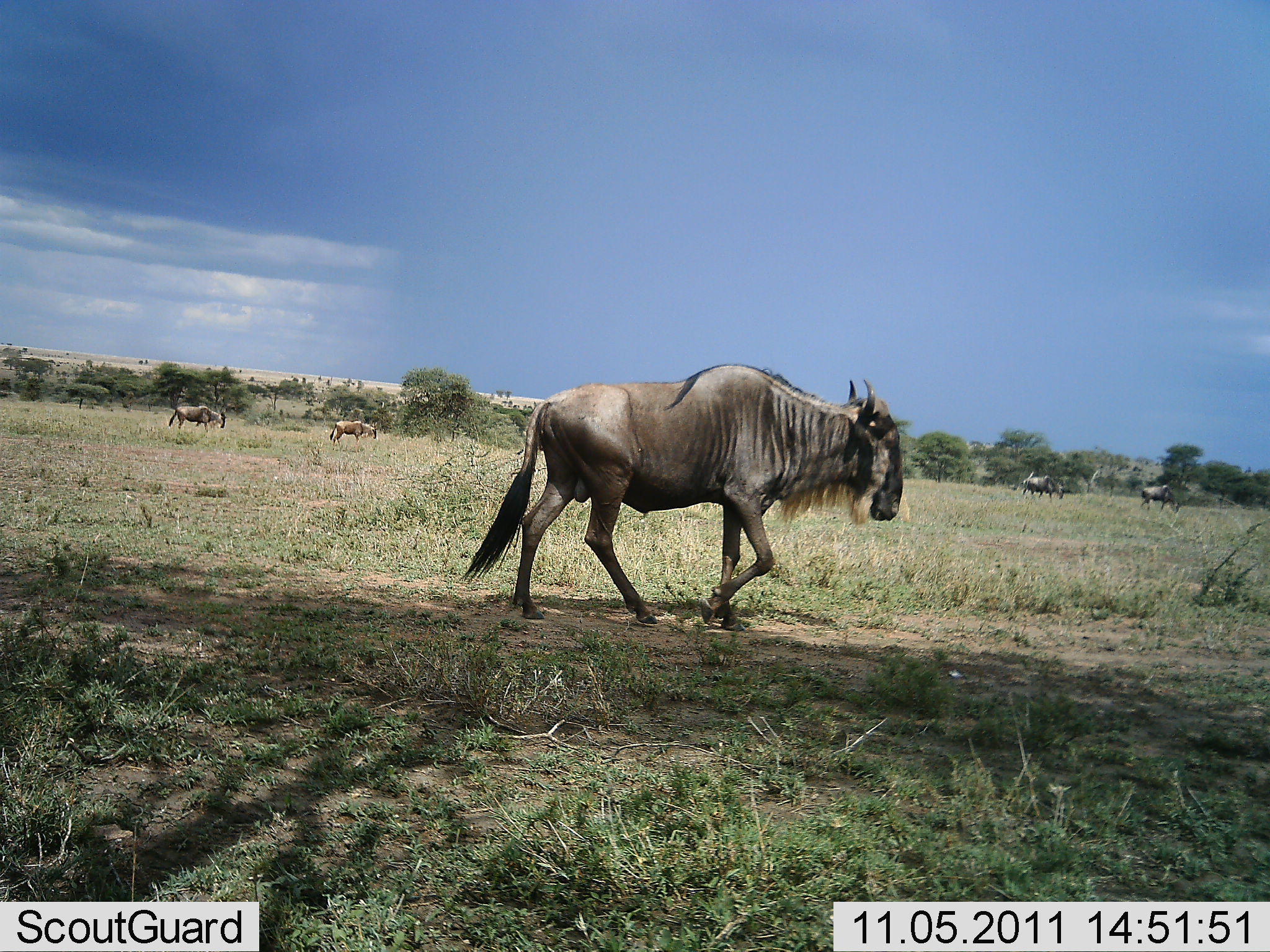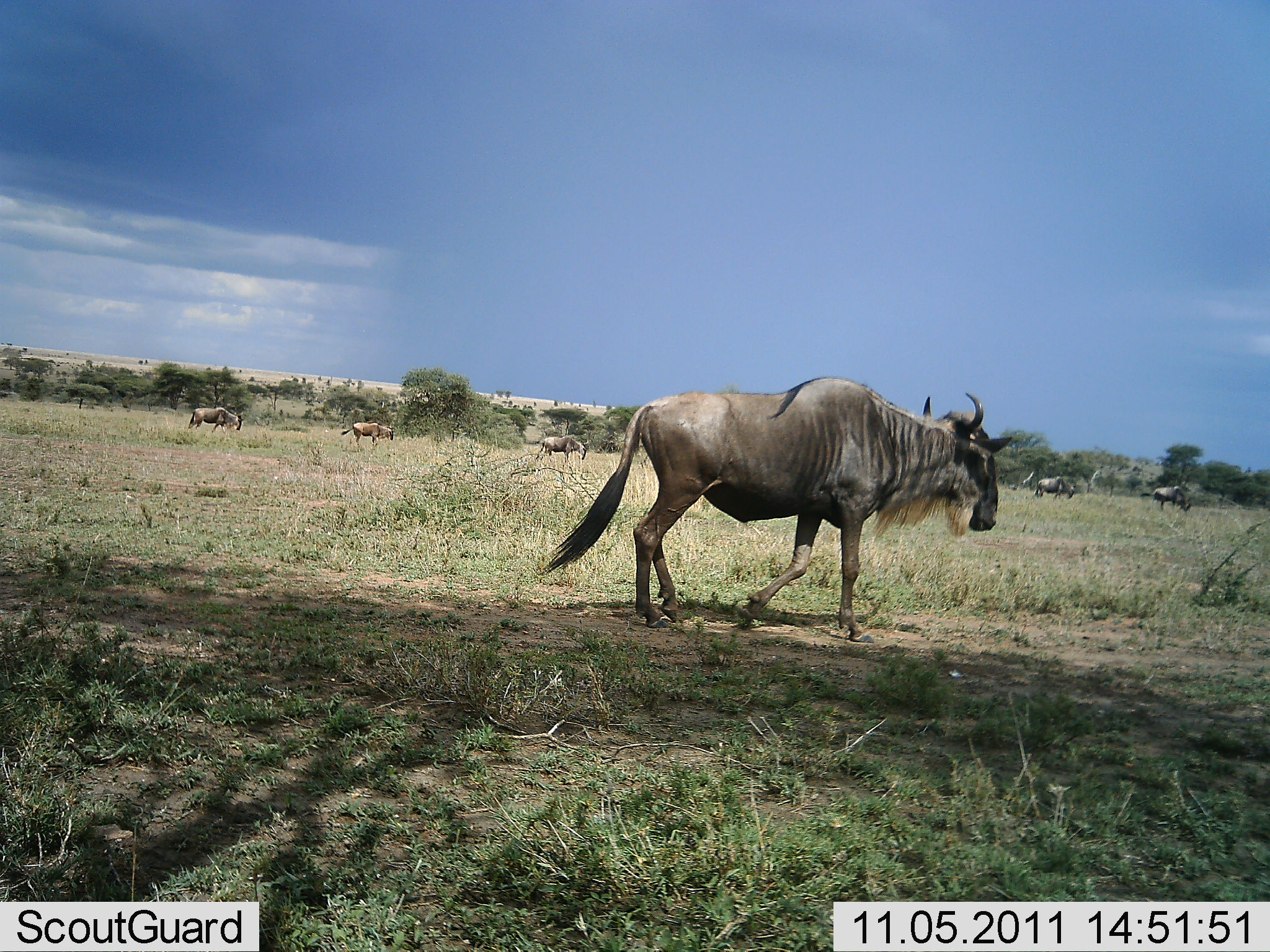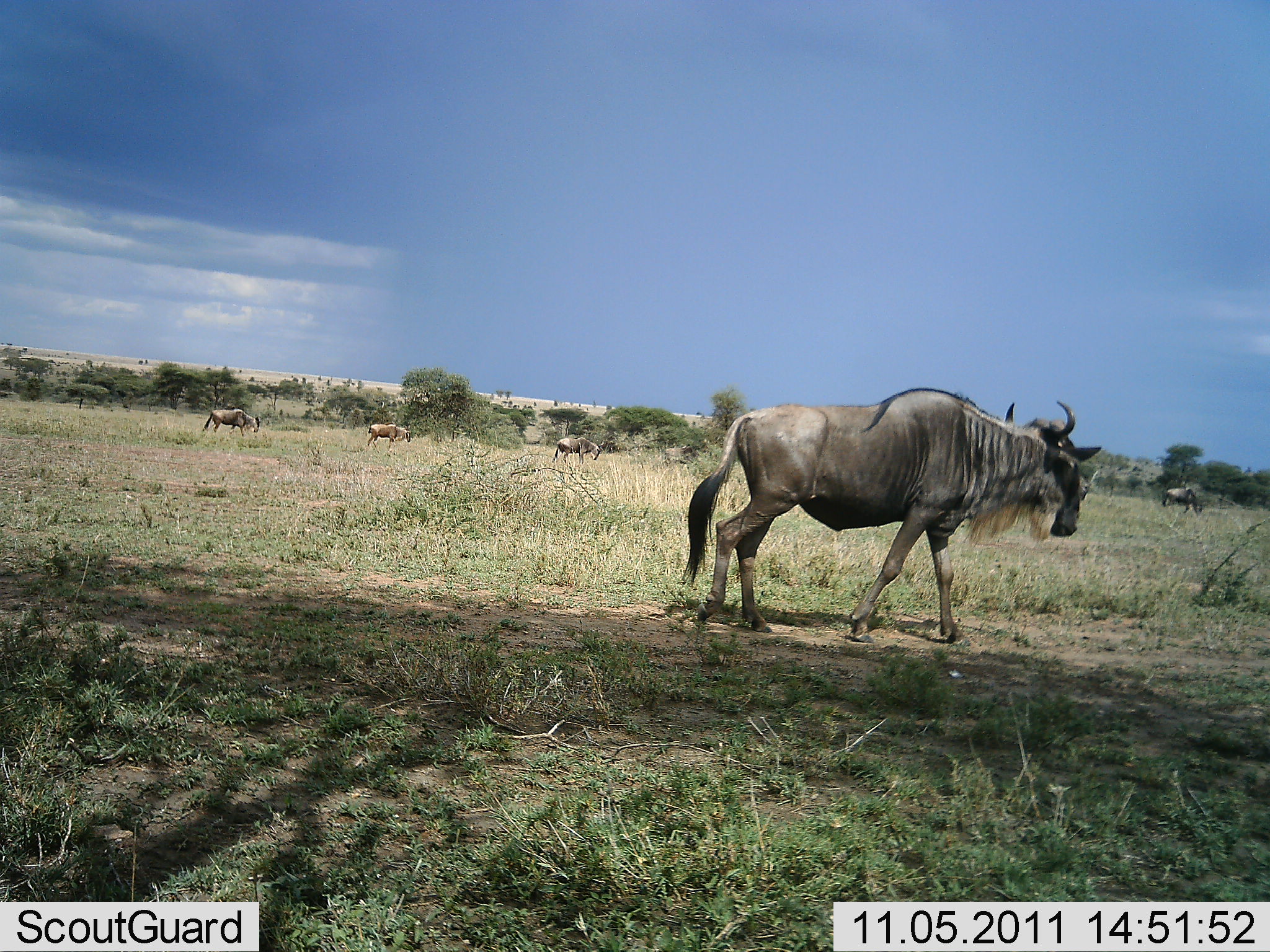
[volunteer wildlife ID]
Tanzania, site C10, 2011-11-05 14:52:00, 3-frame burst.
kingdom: Animalia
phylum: Chordata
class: Mammalia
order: Artiodactyla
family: Bovidae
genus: Connochaetes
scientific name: Connochaetes taurinus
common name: blue wildebeest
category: wildebeest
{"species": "wildebeest (blue wildebeest) (Connochaetes taurinus)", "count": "6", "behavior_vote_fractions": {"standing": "17%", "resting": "0%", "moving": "92%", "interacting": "0%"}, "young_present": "0%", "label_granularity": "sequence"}